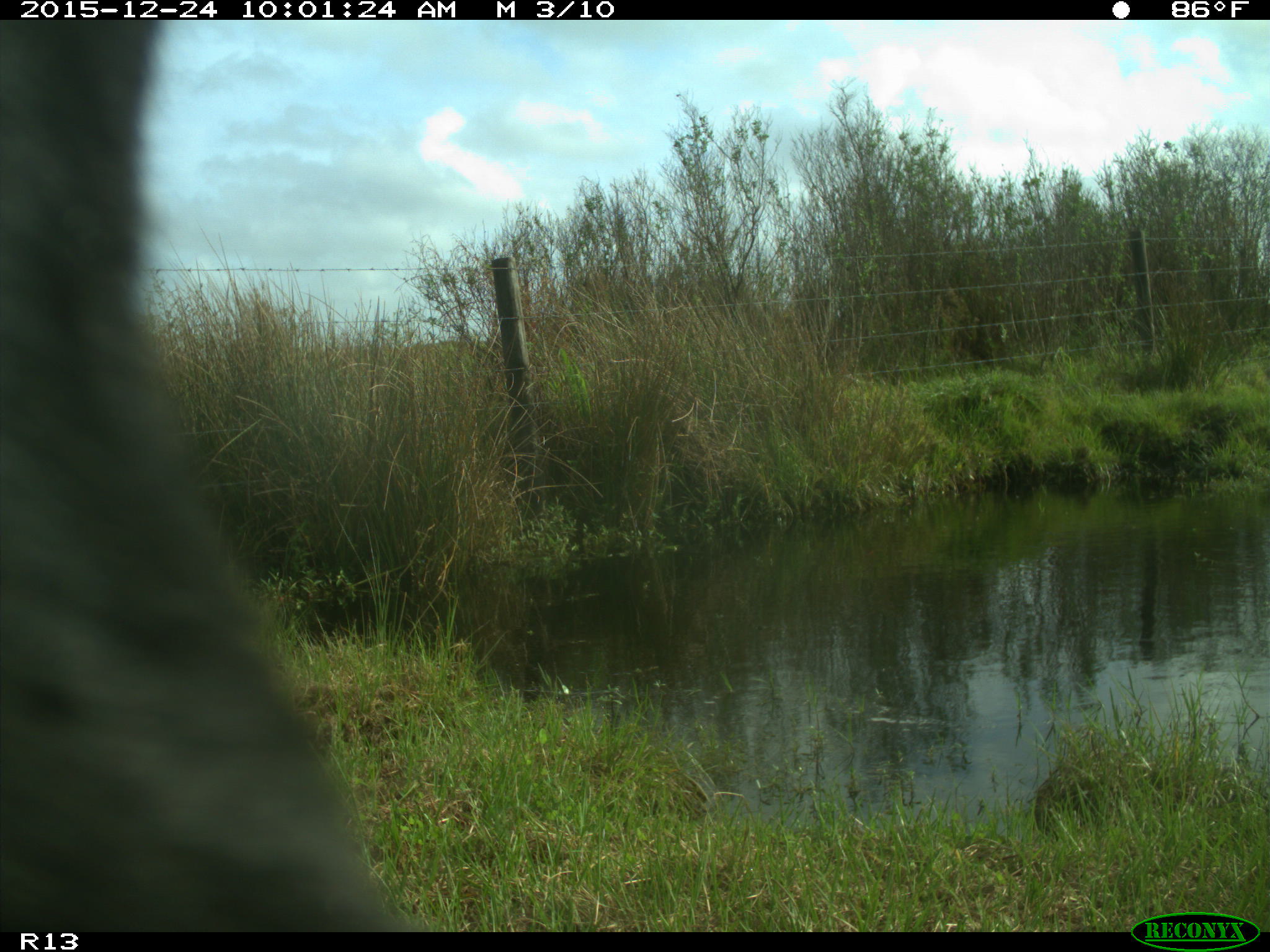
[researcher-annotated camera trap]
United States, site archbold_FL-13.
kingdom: Animalia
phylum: Chordata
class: Mammalia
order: Artiodactyla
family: Bovidae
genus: Bos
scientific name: Bos taurus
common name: domestic cow